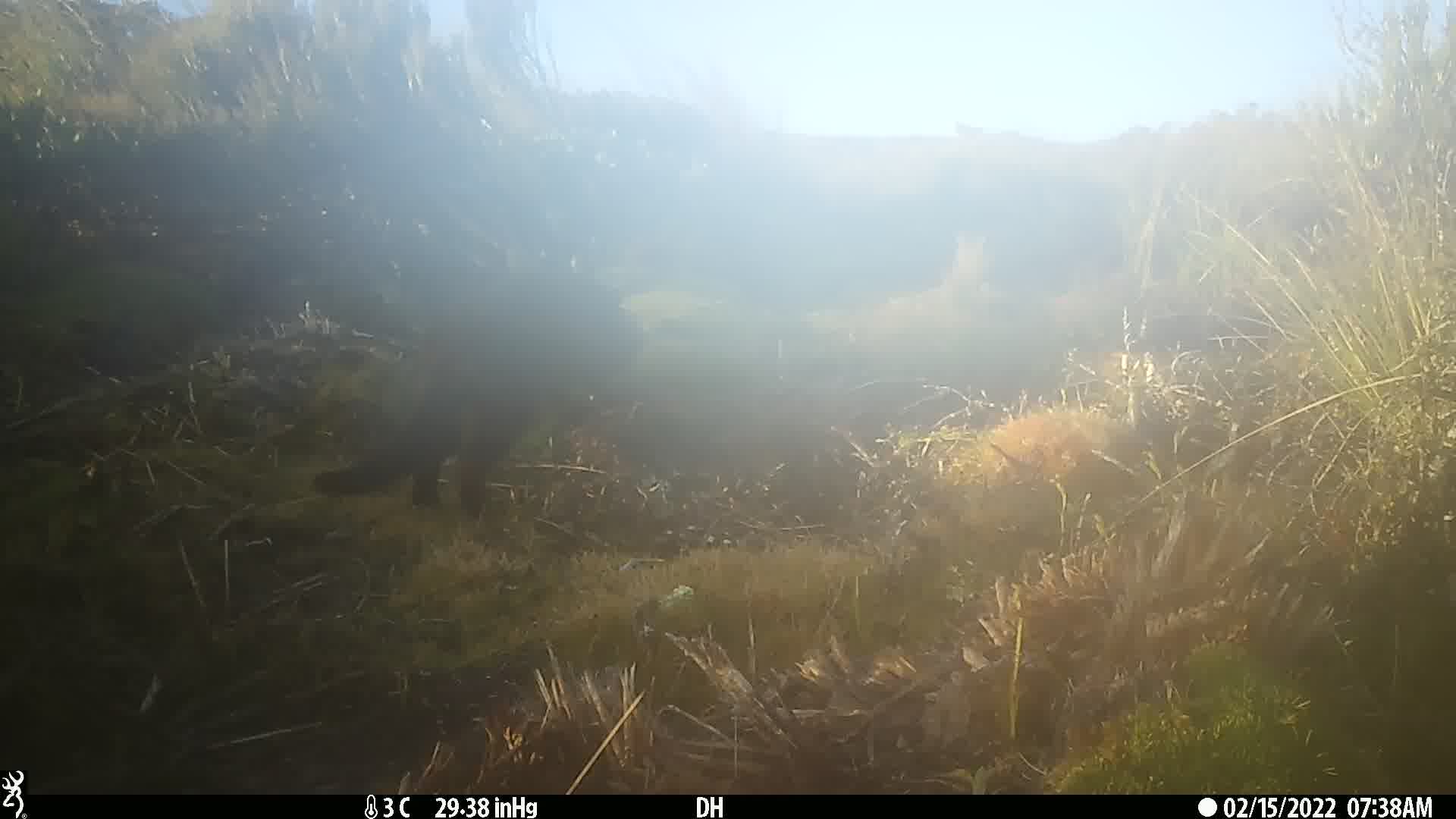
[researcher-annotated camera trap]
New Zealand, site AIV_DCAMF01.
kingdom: Animalia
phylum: Chordata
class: Mammalia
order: Carnivora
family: Felidae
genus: Felis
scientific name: Felis catus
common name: domestic cat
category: cat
Cat (domestic cat) (Felis catus).